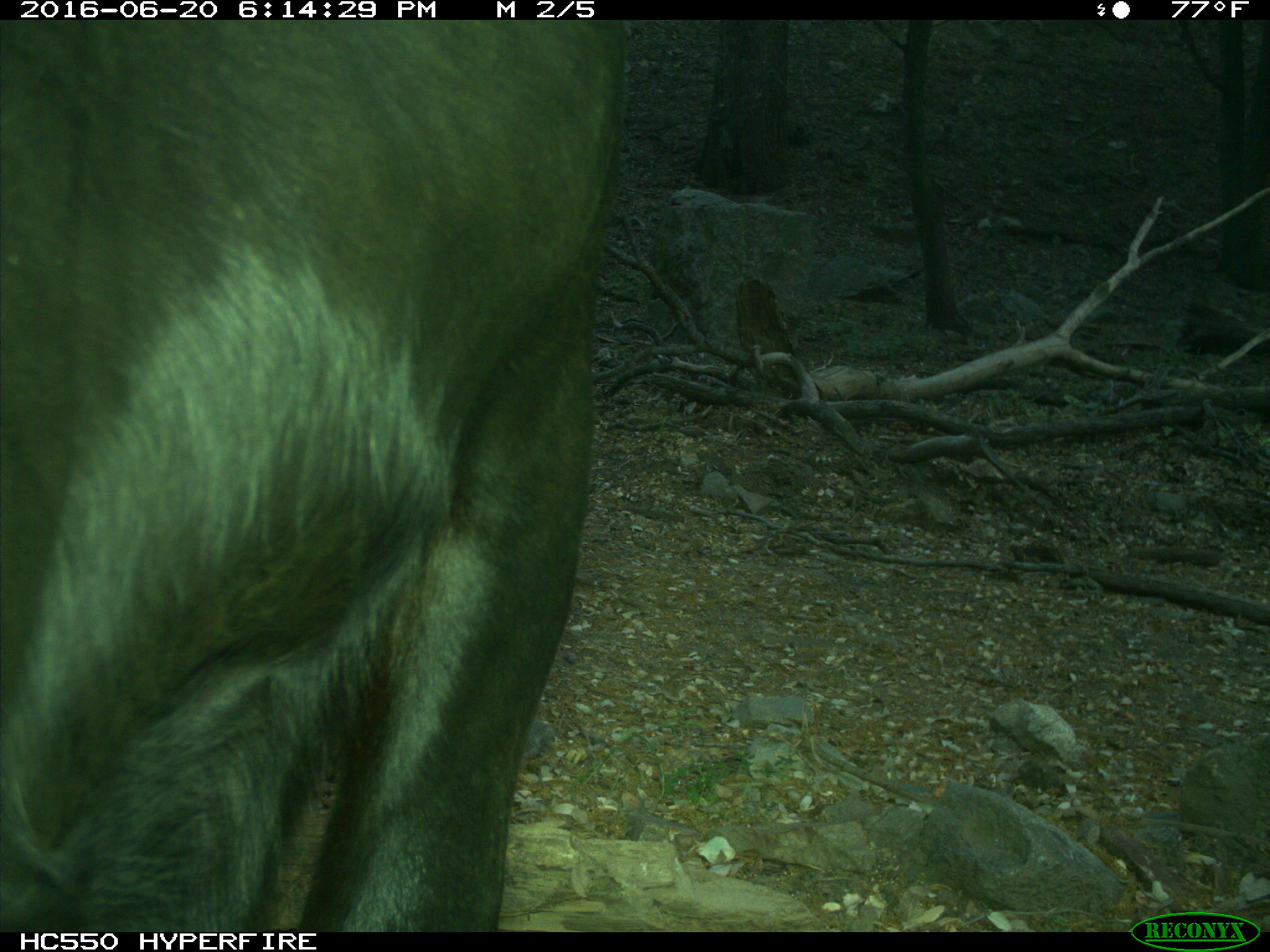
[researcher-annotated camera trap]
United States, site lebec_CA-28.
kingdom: Animalia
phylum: Chordata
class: Mammalia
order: Artiodactyla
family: Bovidae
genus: Bos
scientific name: Bos taurus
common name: domestic cow